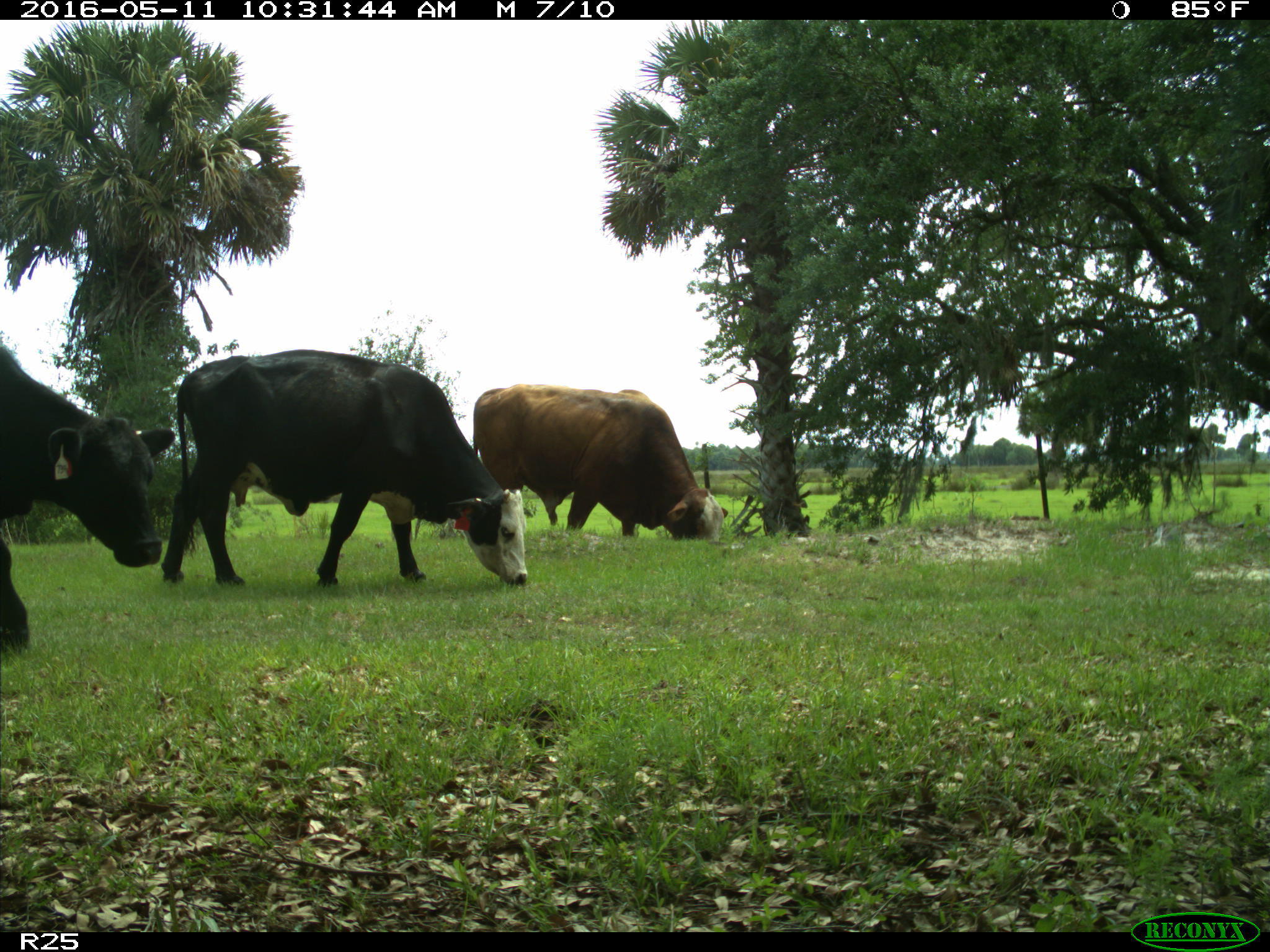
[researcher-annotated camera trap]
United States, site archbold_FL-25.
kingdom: Animalia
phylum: Chordata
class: Mammalia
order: Artiodactyla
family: Bovidae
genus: Bos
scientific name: Bos taurus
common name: domestic cow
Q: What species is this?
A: Bos taurus (domestic cow).